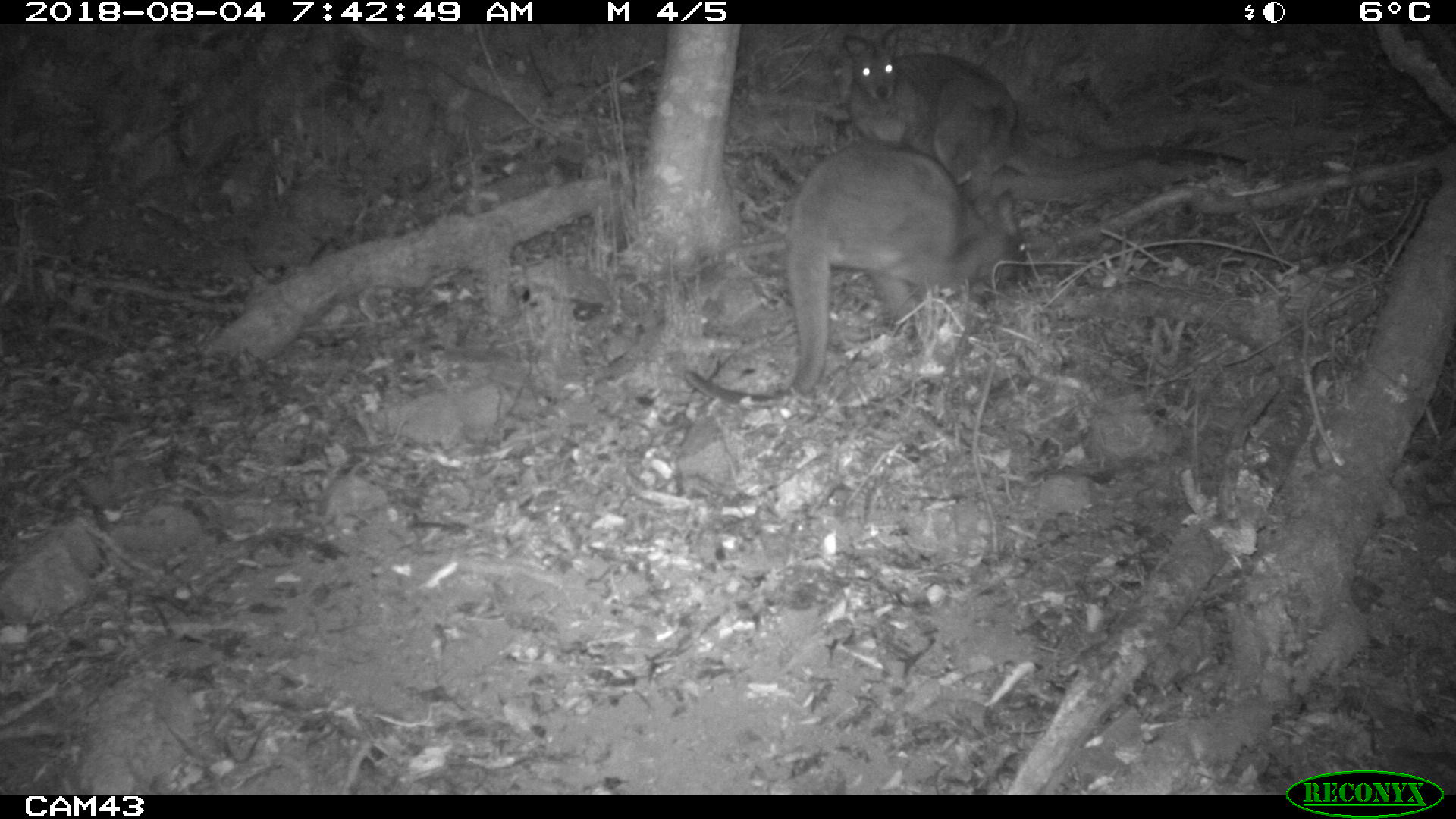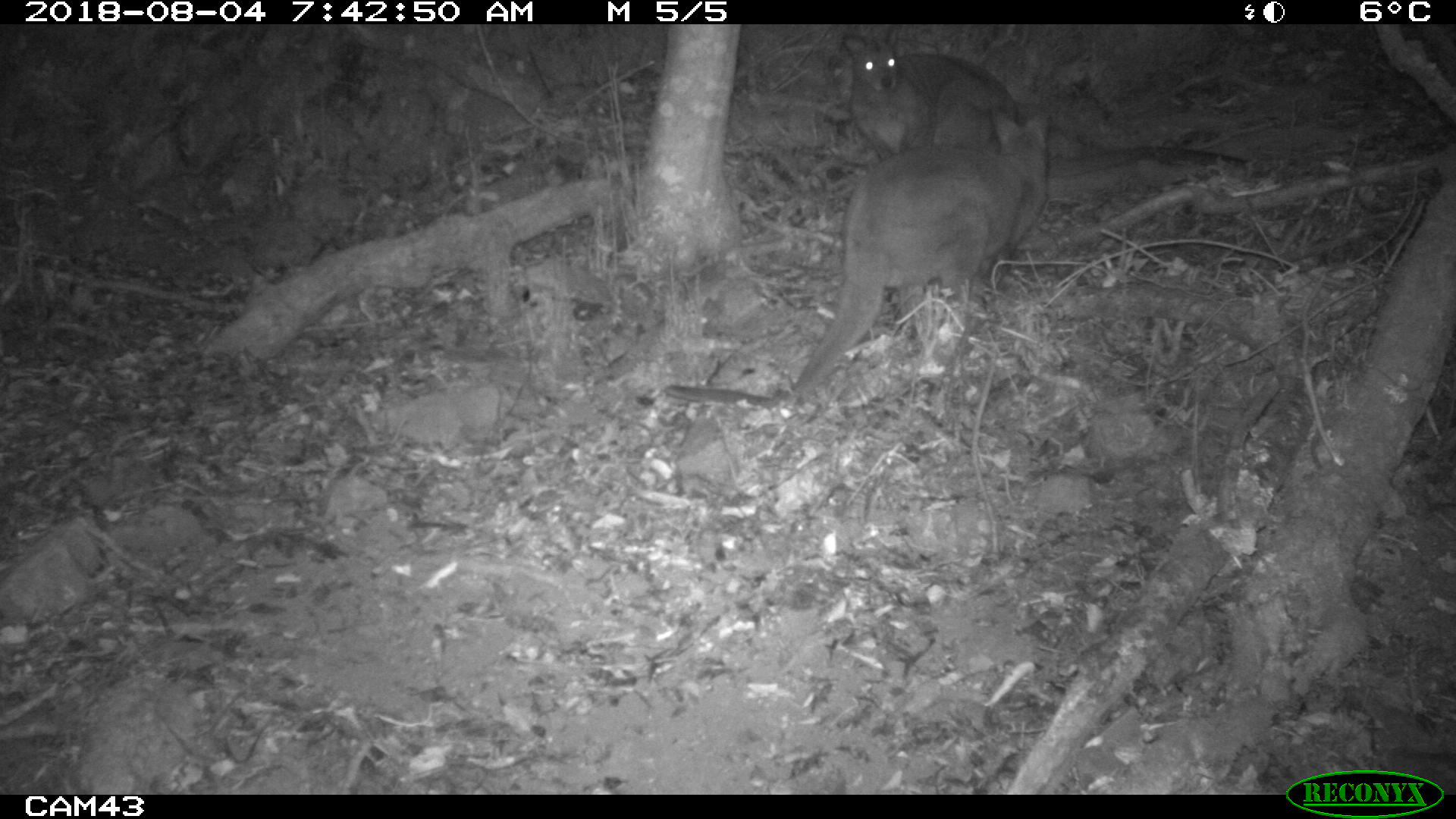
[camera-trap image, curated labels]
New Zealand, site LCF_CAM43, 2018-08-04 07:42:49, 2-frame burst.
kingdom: Animalia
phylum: Chordata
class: Mammalia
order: Diprotodontia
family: Macropodidae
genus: Notamacropus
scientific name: Notamacropus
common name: wallaby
Wallaby (Notamacropus).